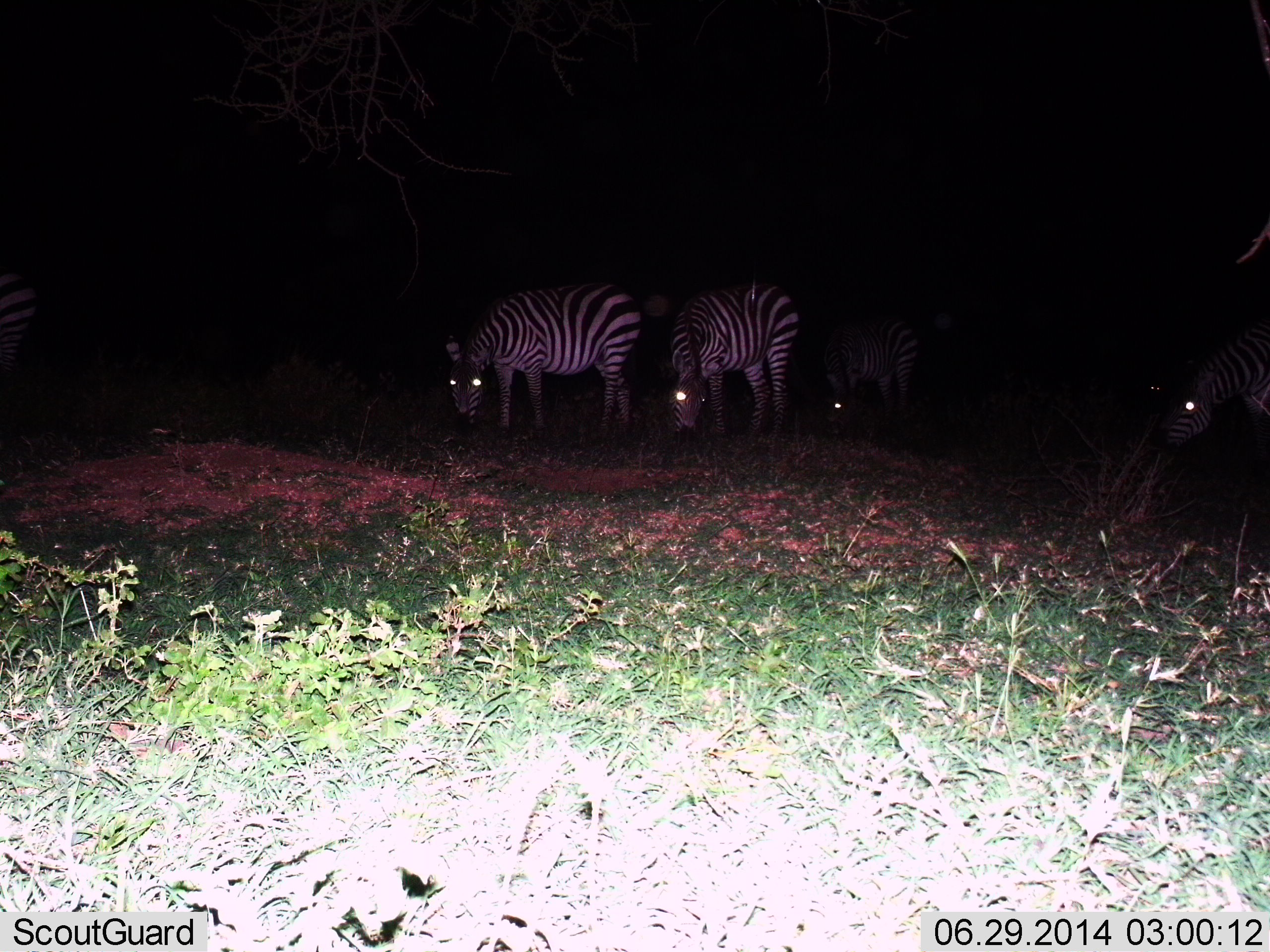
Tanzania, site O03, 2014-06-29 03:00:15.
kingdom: Animalia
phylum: Chordata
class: Mammalia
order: Perissodactyla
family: Equidae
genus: Equus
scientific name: Equus quagga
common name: plains zebra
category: zebra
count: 5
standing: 30%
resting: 0%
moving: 0%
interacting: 0%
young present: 0%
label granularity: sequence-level